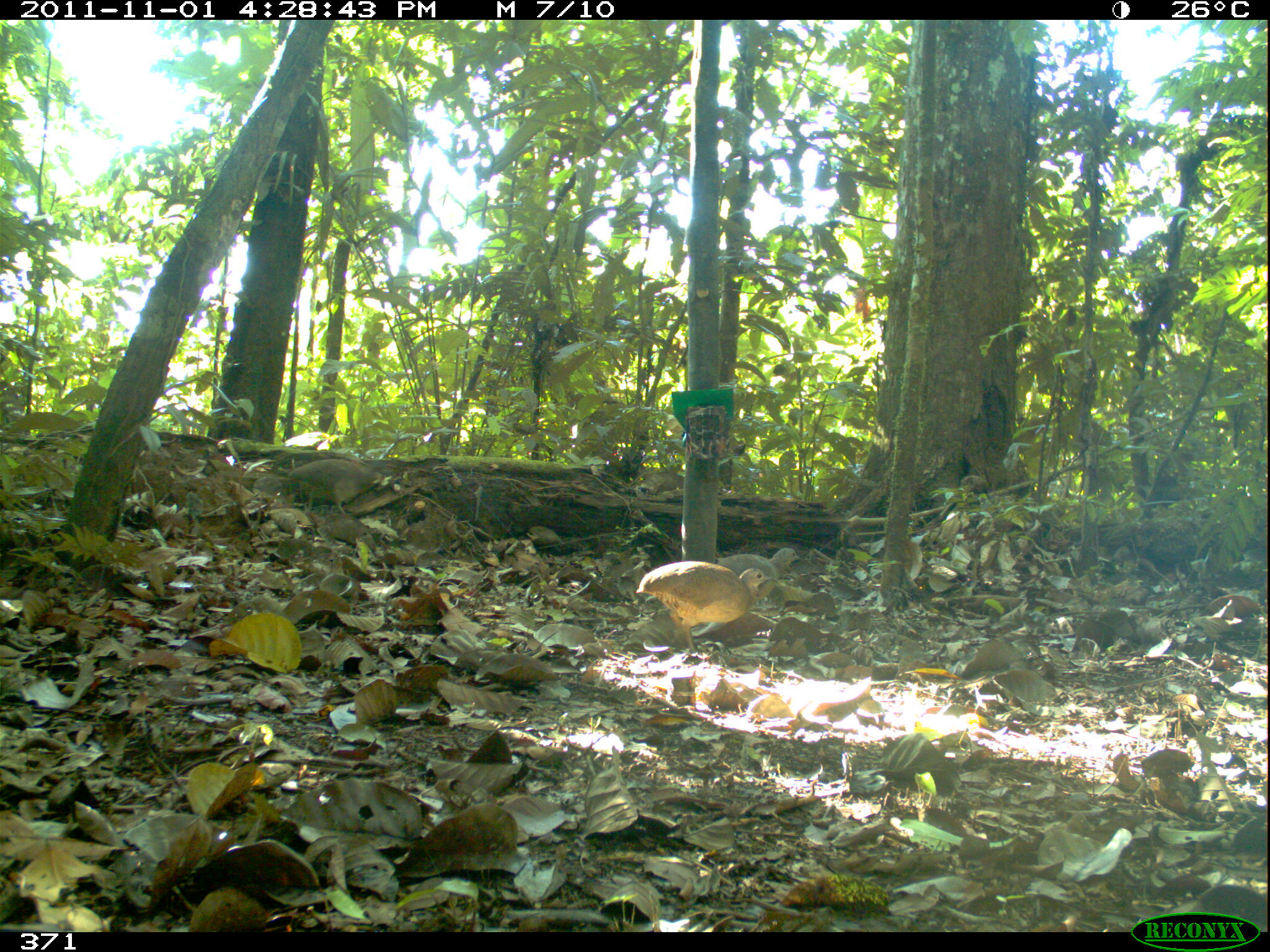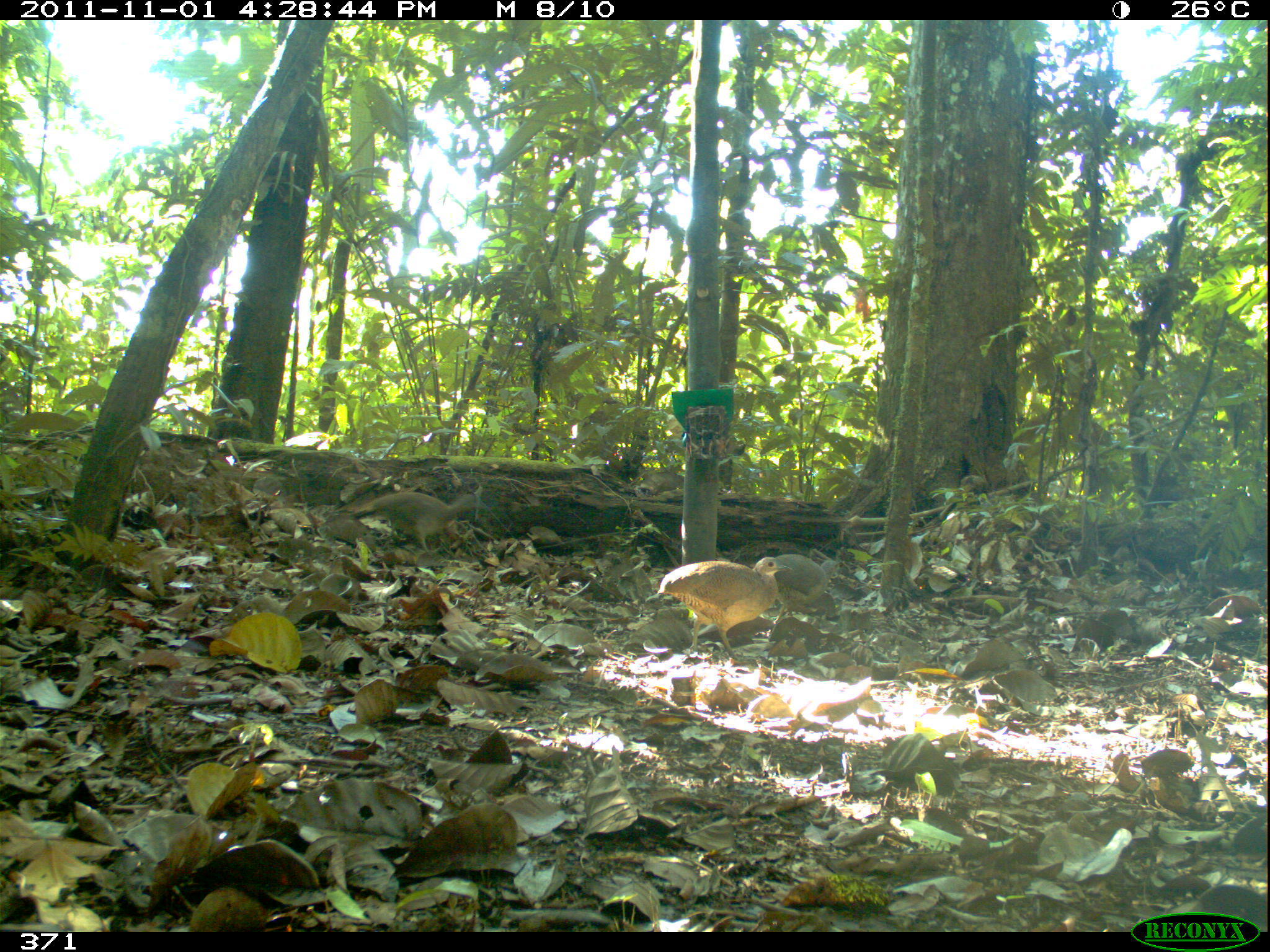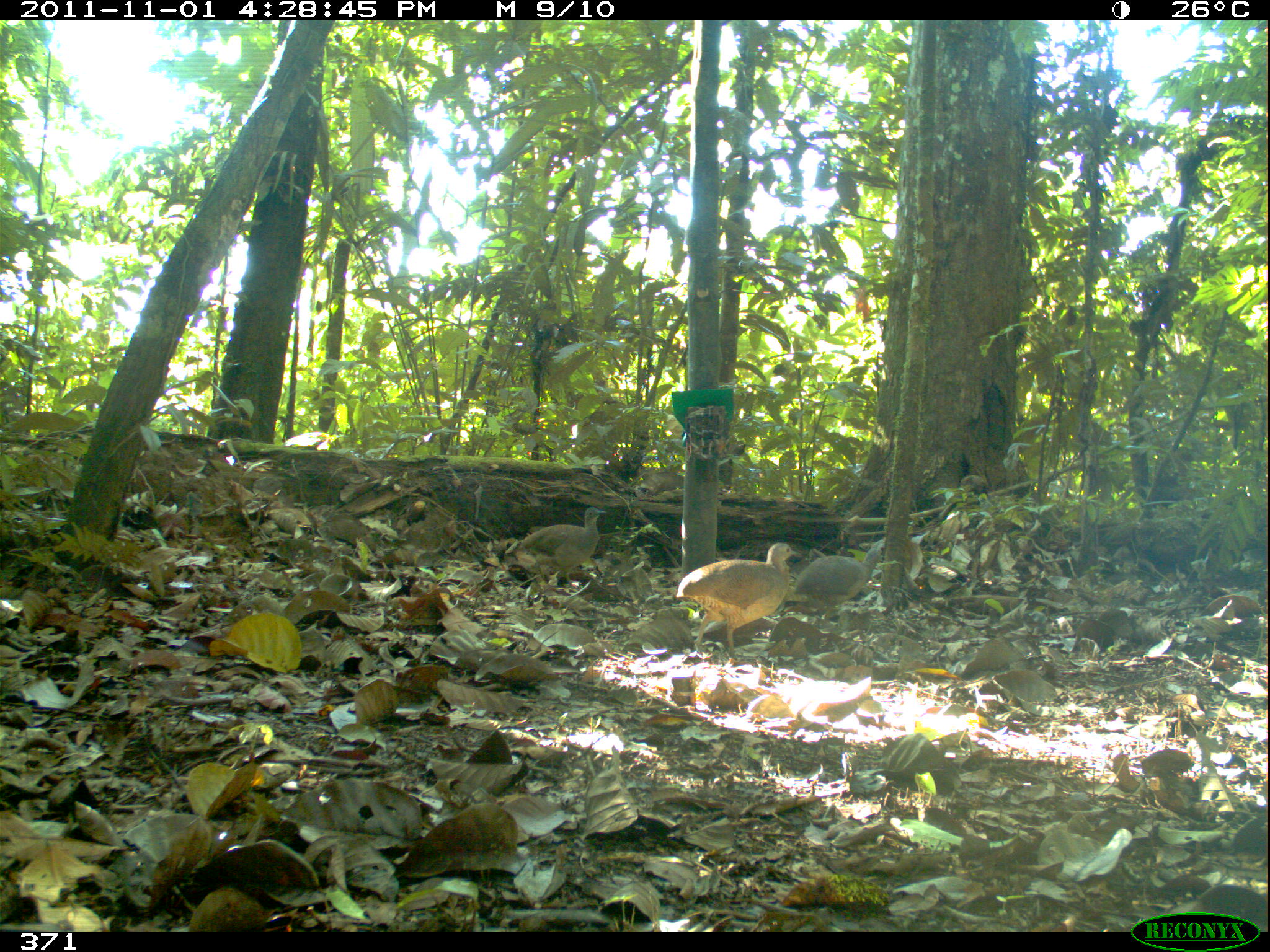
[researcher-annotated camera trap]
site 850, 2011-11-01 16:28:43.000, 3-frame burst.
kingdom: Animalia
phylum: Chordata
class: Aves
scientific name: Aves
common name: bird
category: unknown bird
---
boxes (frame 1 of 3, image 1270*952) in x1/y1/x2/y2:
unknown bird: 635/561/777/651; 286/458/386/515; 715/547/803/598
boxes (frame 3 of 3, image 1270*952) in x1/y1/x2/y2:
unknown bird: 675/542/802/659; 503/506/607/588; 789/546/883/630